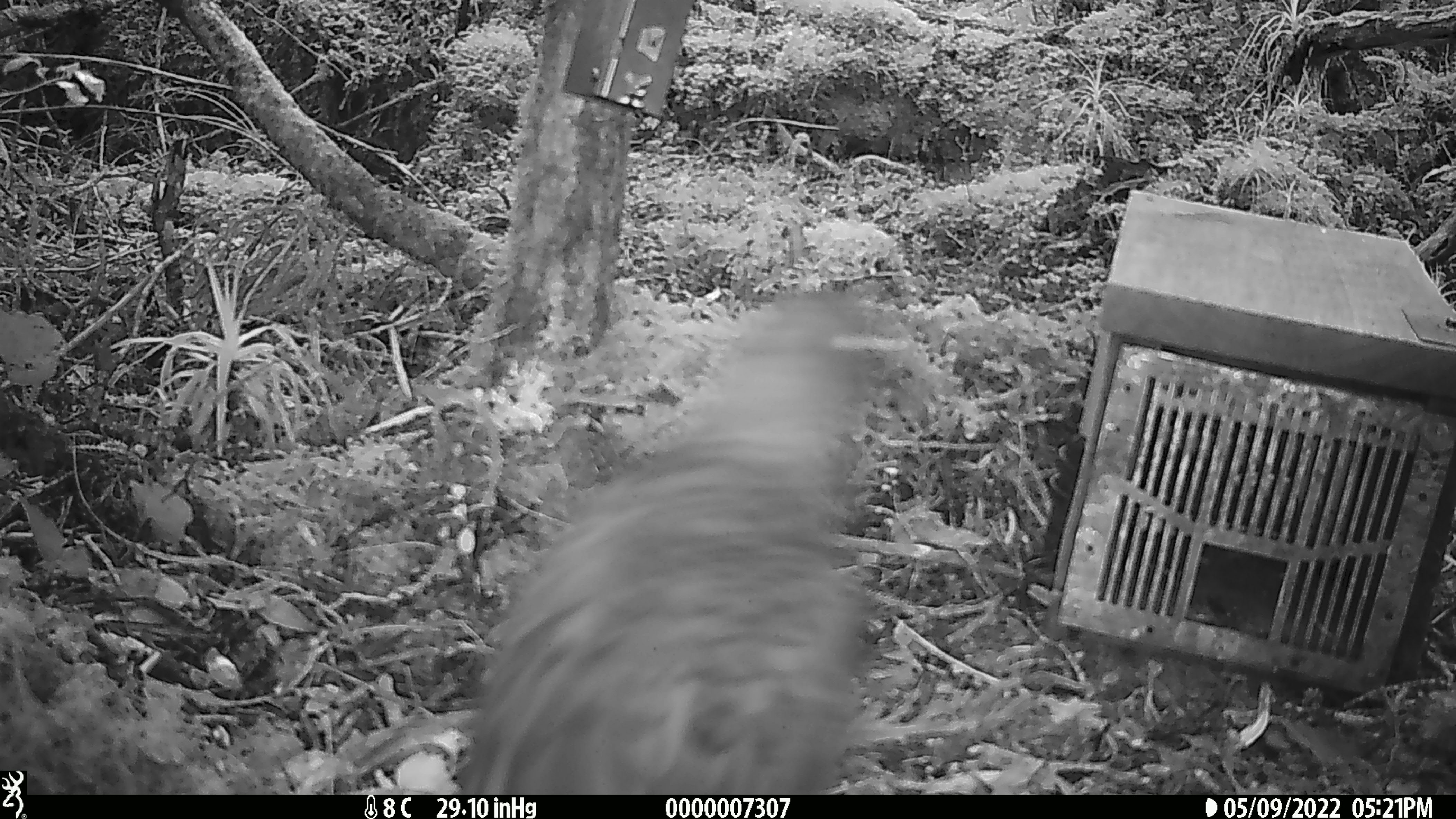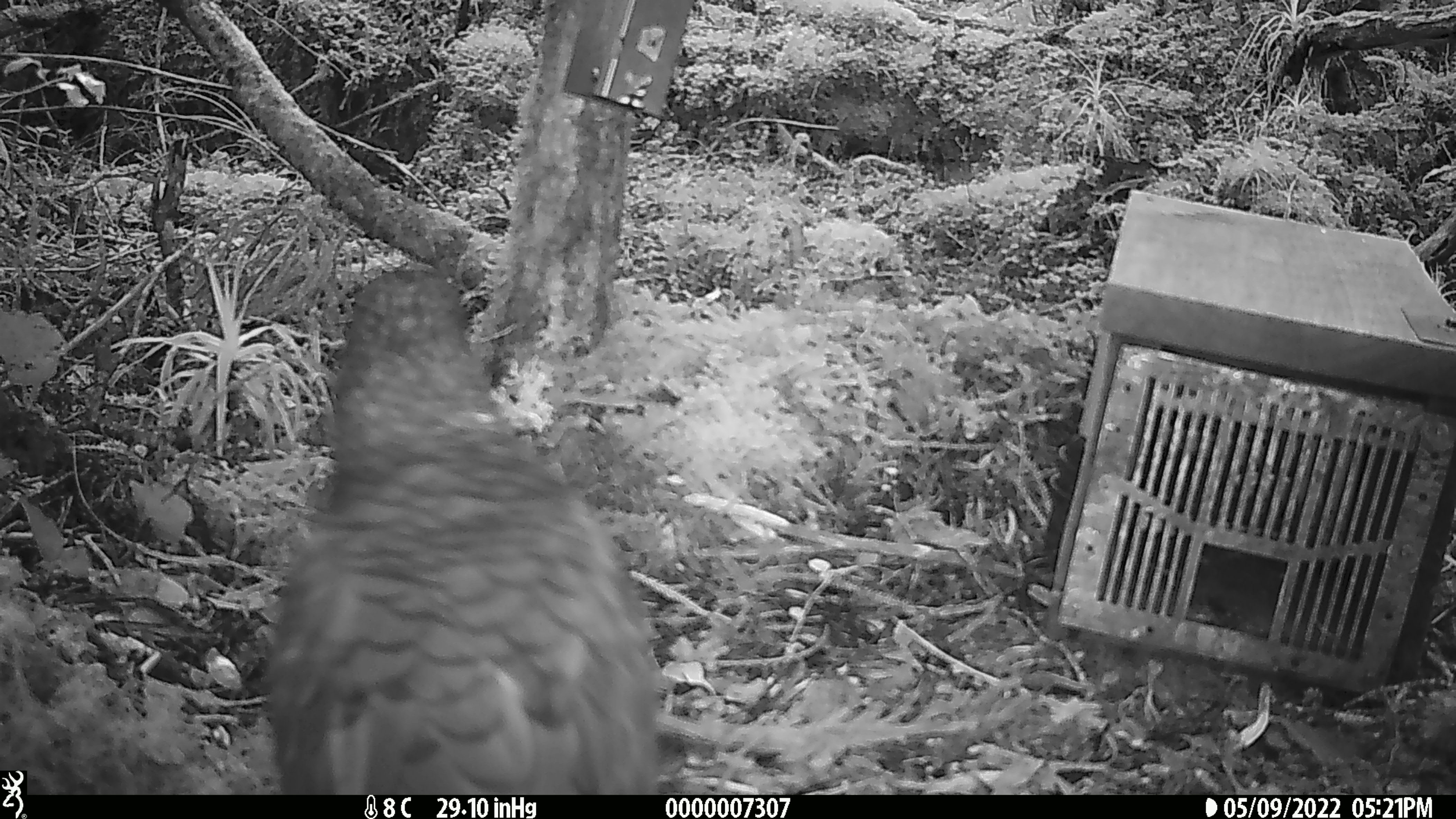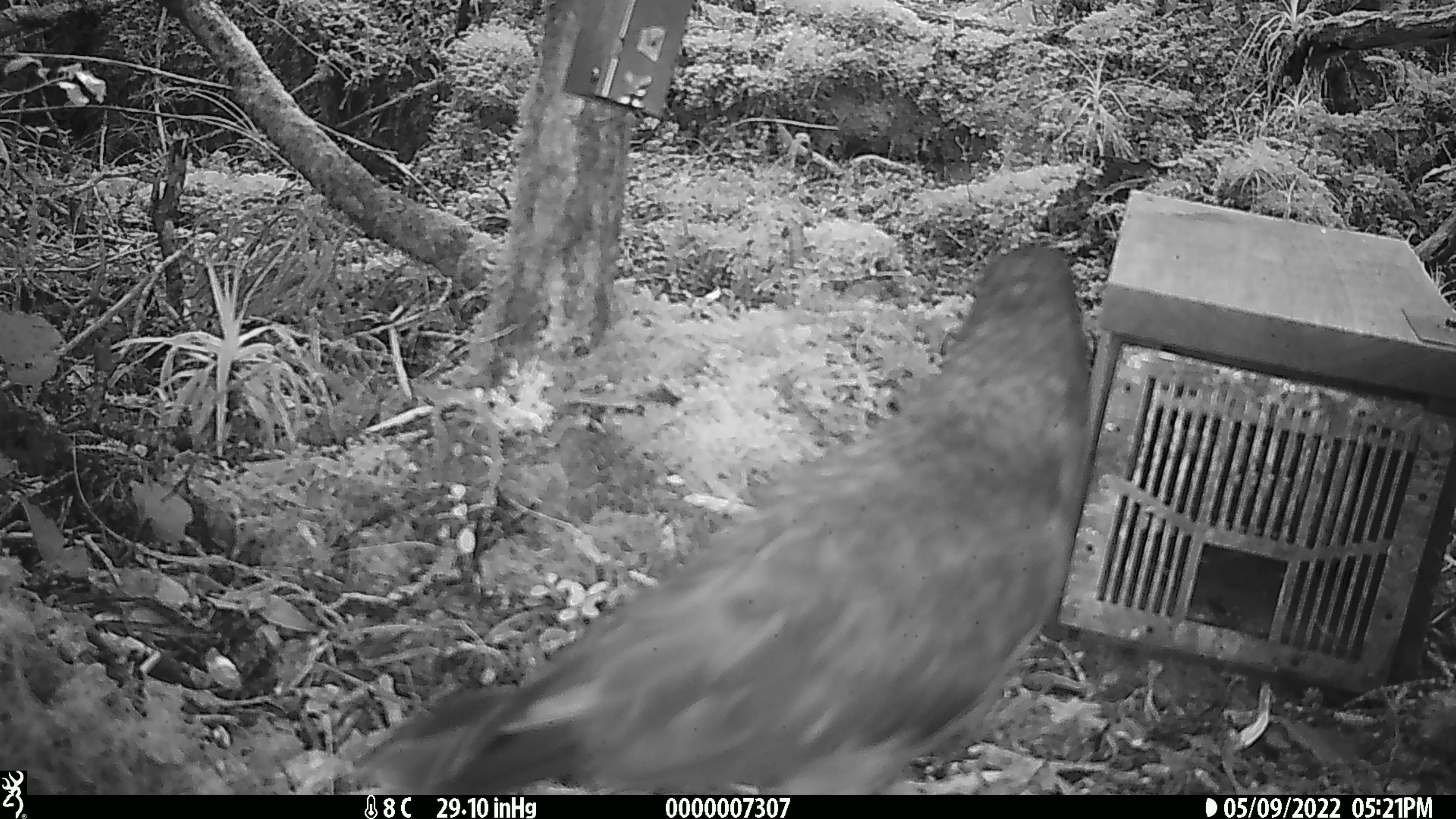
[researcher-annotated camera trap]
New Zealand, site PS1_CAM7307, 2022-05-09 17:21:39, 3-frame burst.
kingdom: Animalia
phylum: Chordata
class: Aves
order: Psittaciformes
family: Strigopidae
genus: Nestor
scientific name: Nestor notabilis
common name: kea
Kea (Nestor notabilis).